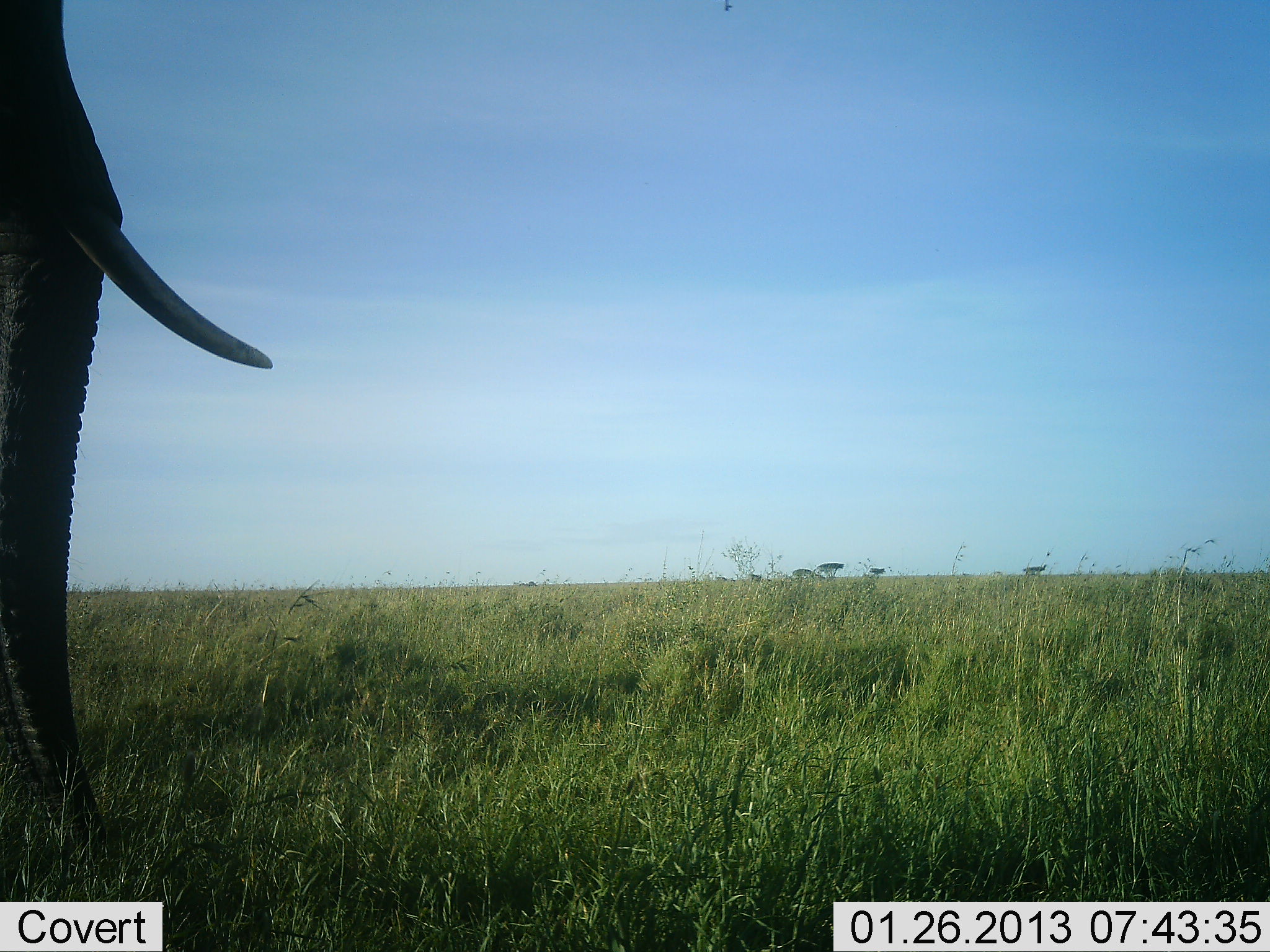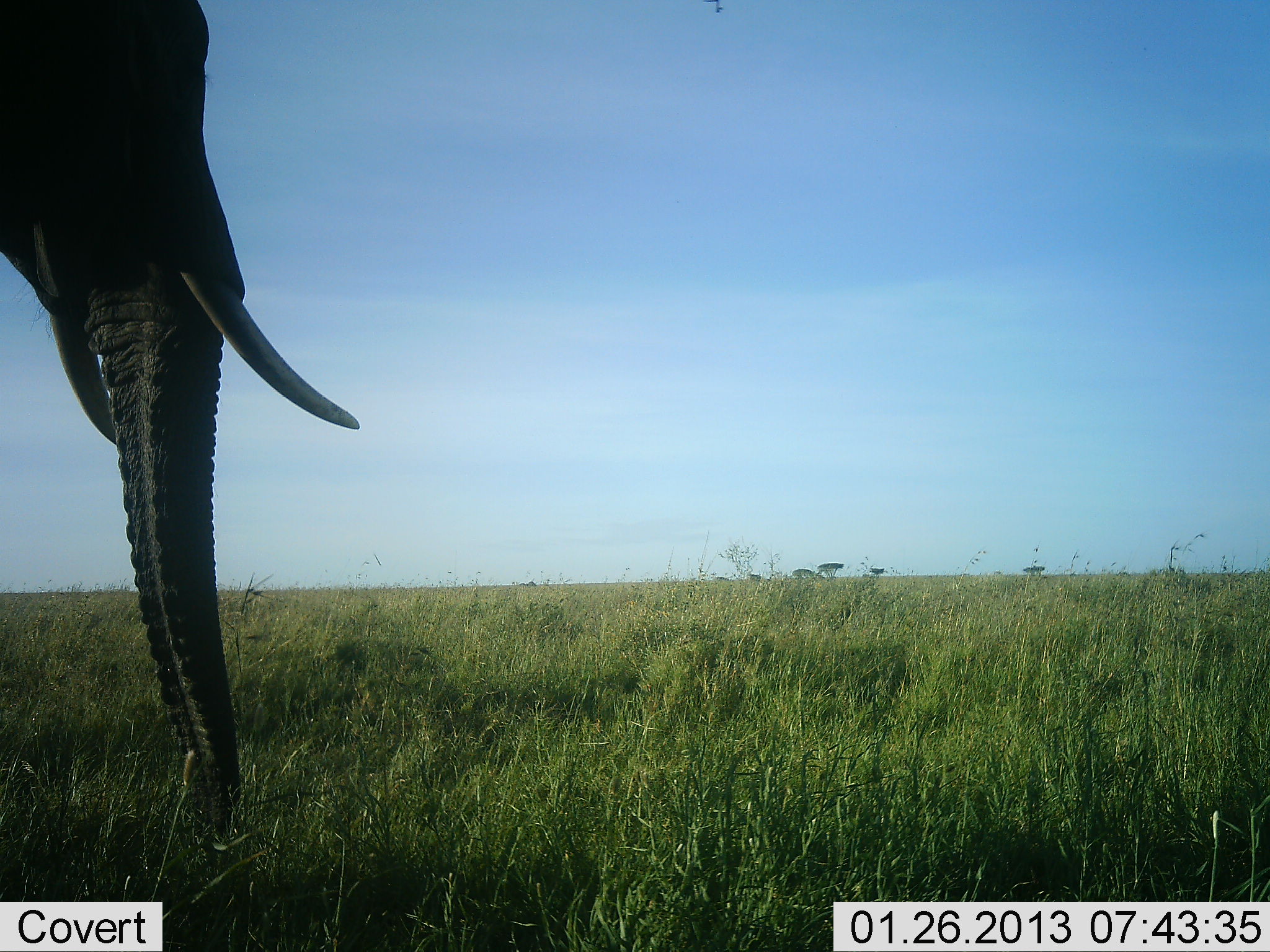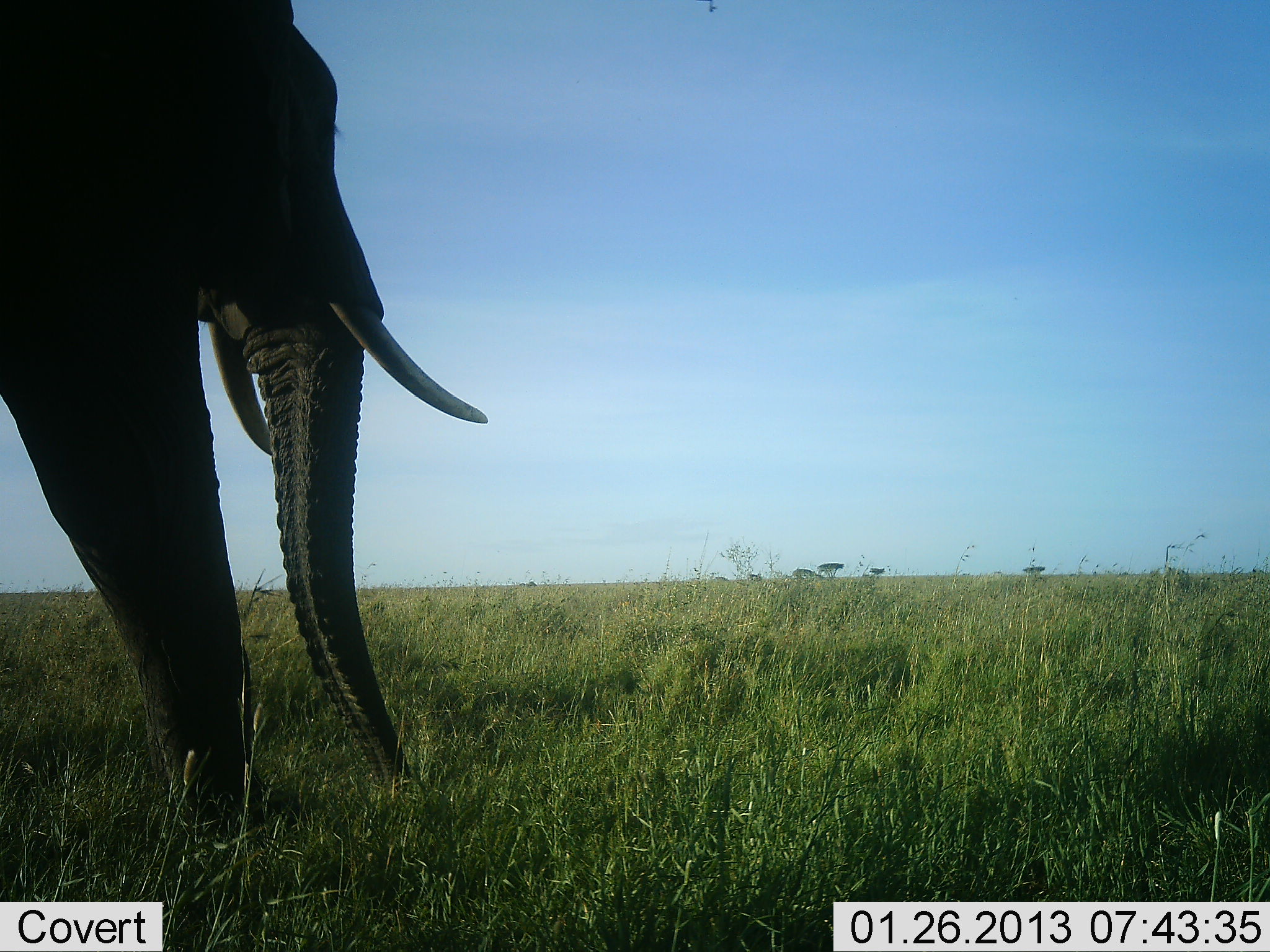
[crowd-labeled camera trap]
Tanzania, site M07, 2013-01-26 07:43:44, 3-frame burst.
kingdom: Animalia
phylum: Chordata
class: Mammalia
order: Proboscidea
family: Elephantidae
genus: Loxodonta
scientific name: Loxodonta africana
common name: african bush elephant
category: elephant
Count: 1.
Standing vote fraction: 12%.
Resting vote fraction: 0%.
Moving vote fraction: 88%.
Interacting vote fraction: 0%.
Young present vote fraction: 0%.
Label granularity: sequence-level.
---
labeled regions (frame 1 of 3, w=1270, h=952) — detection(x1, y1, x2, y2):
animal: detection(0, 0, 272, 856)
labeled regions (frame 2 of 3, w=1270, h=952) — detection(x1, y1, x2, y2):
animal: detection(0, 0, 358, 862)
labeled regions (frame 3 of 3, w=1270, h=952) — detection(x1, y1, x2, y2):
animal: detection(0, 0, 487, 845)